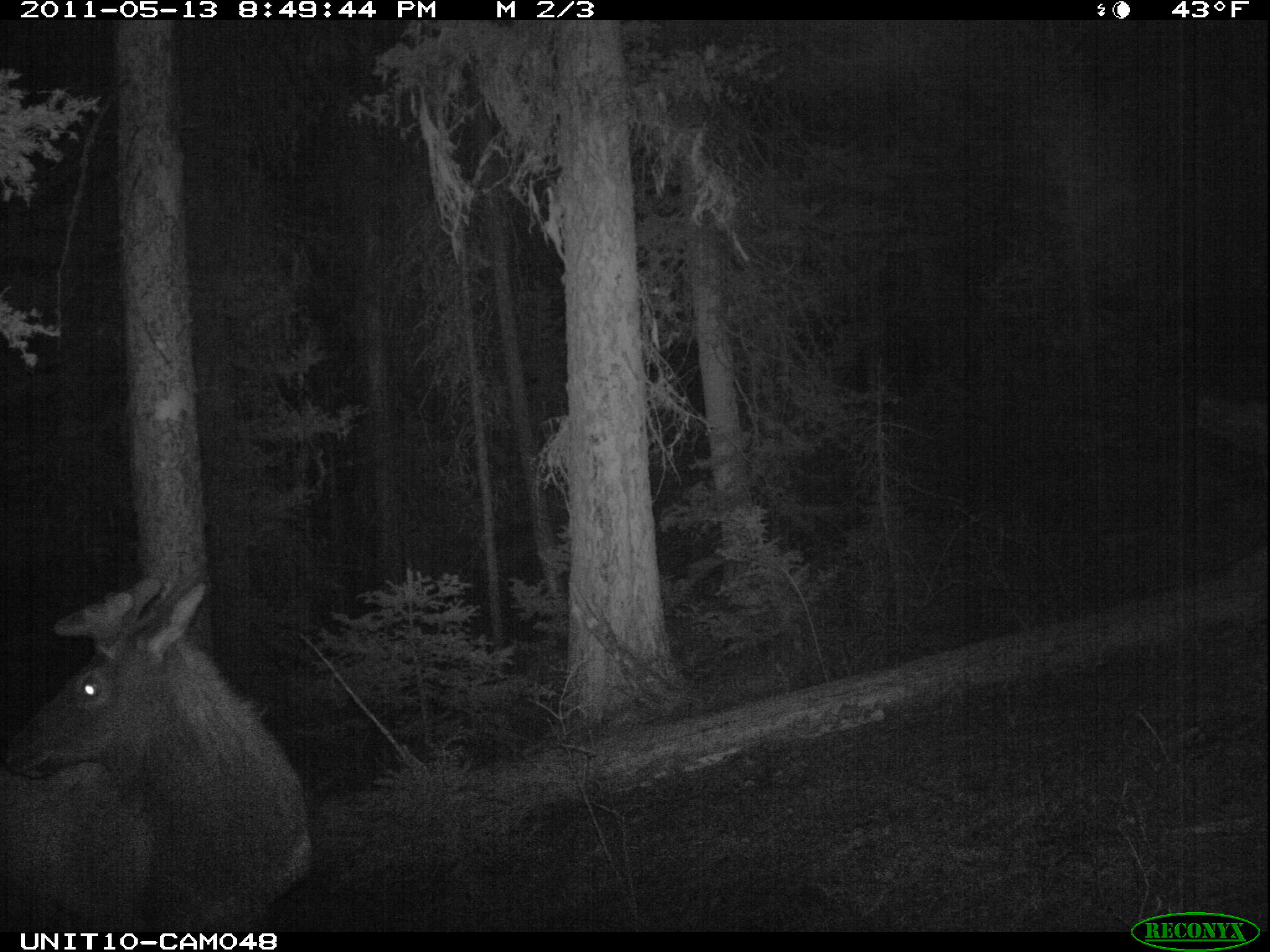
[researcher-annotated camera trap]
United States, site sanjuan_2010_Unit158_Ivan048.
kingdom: Animalia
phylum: Chordata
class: Mammalia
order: Artiodactyla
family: Cervidae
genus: Cervus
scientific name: Cervus elaphus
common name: red deer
Cervus elaphus (red deer).